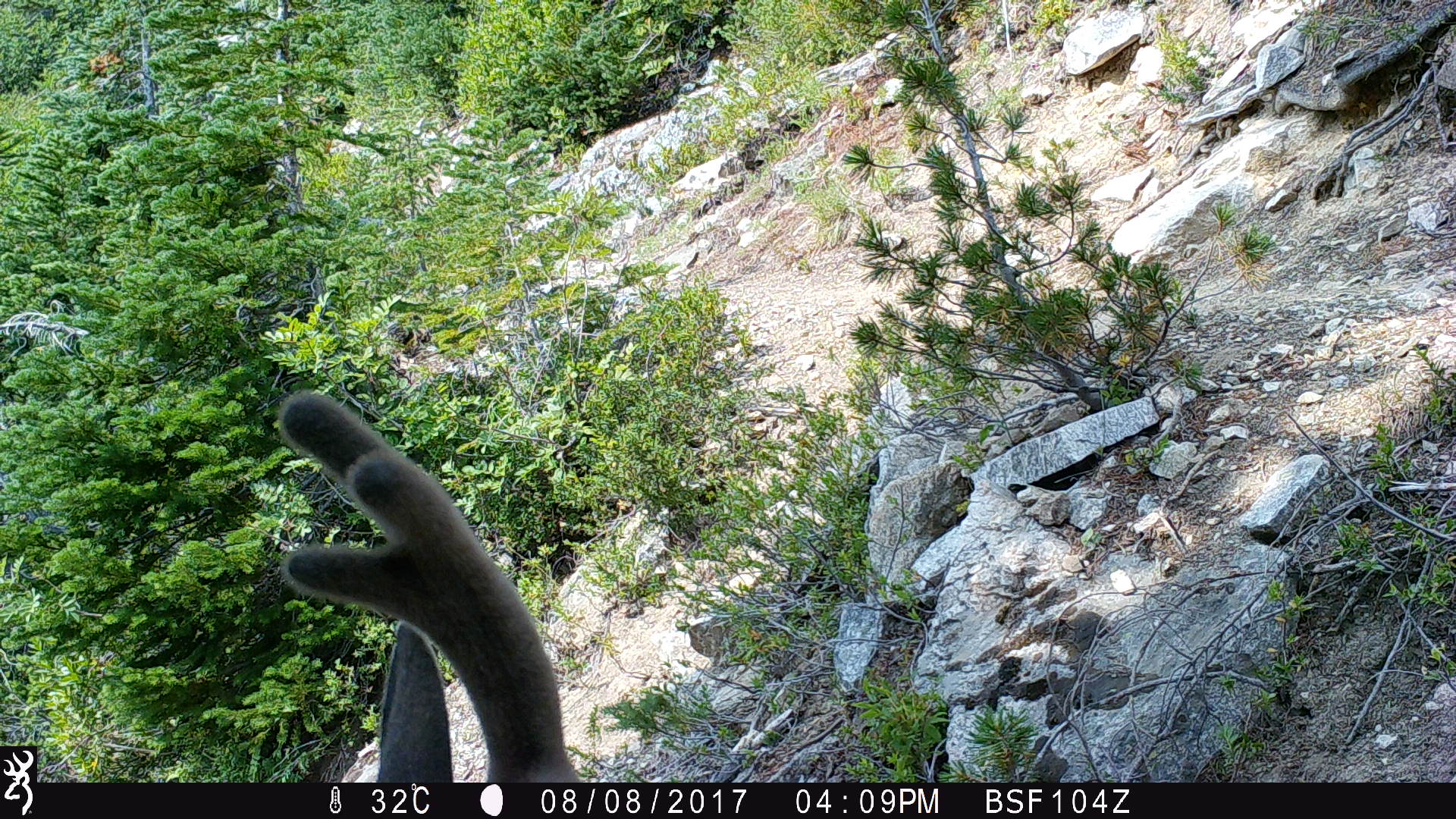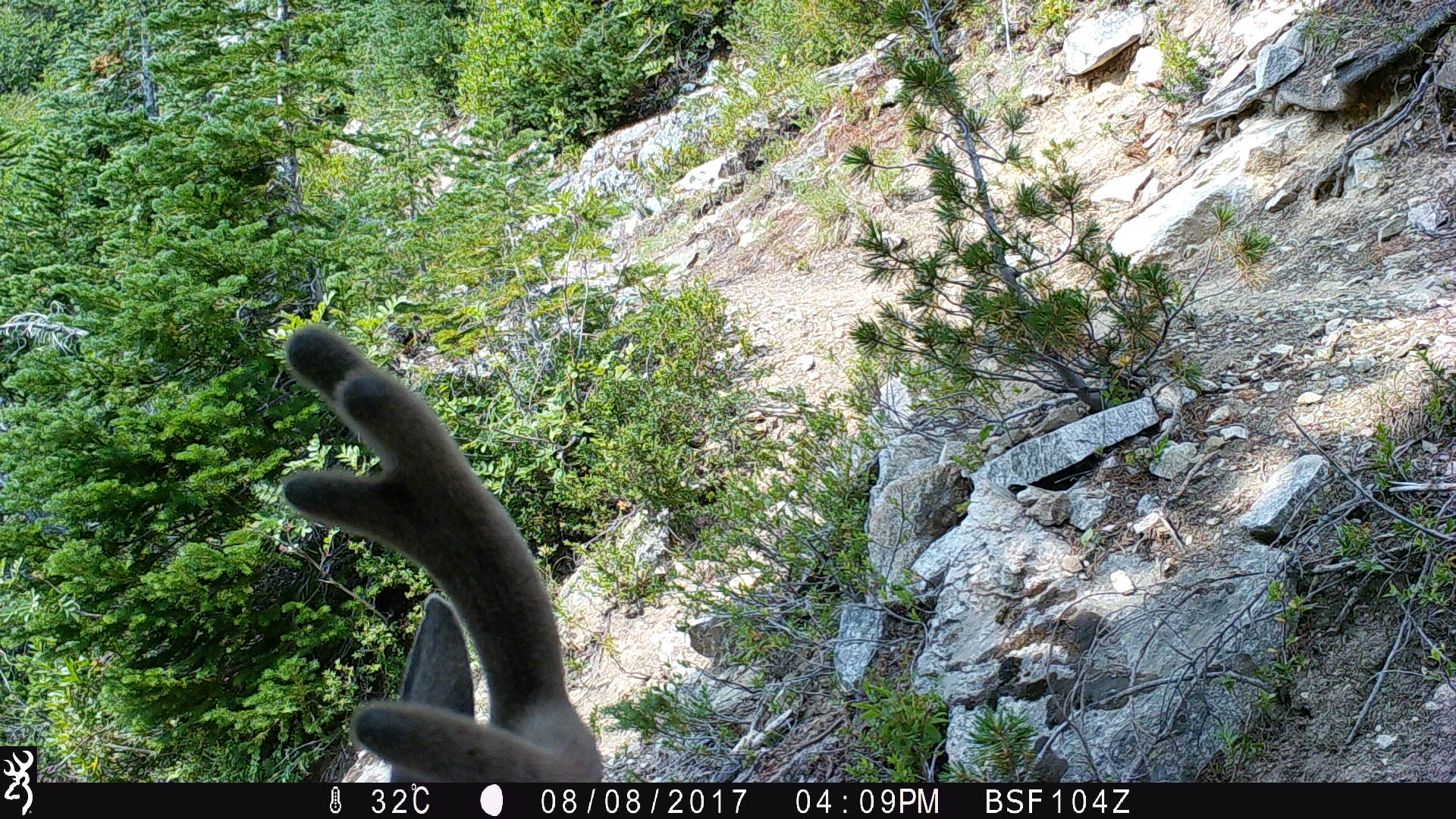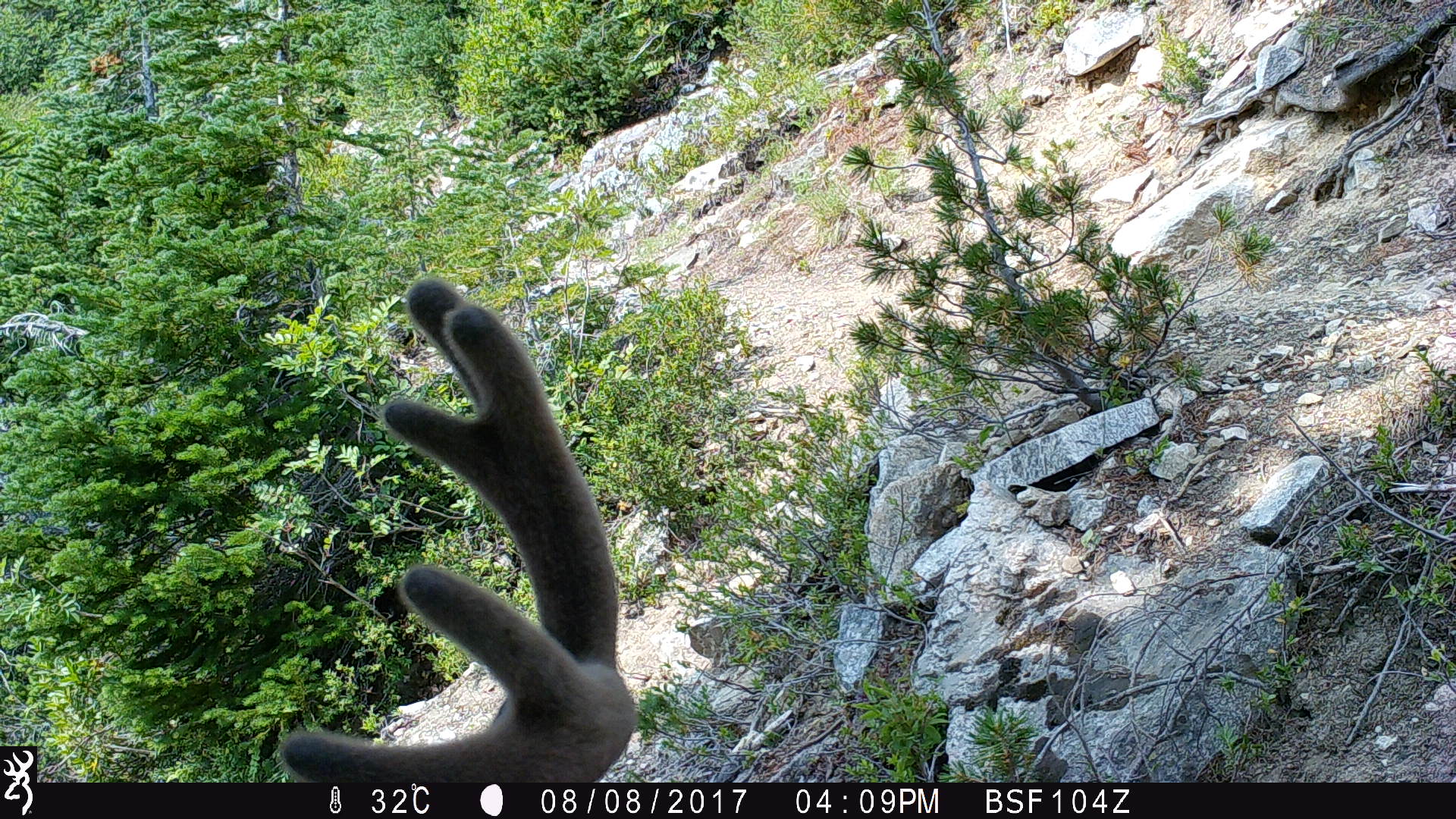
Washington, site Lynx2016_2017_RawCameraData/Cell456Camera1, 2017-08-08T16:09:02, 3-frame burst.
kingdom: Animalia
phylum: Chordata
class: Mammalia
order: Artiodactyla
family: Cervidae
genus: Odocoileus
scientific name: Odocoileus hemionus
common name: mule deer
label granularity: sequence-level